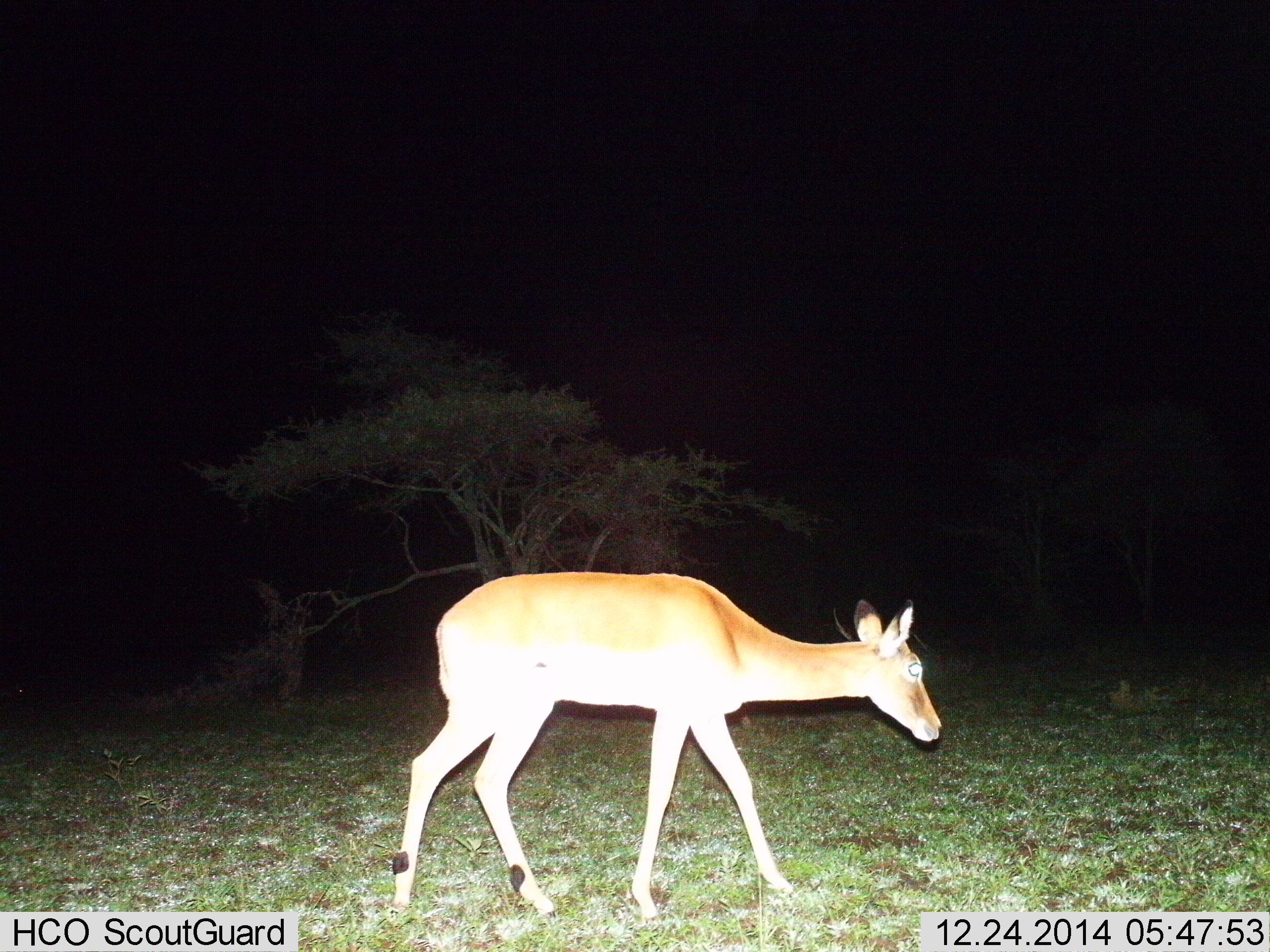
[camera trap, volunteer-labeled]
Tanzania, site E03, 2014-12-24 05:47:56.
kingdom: Animalia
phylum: Chordata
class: Mammalia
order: Artiodactyla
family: Bovidae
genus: Aepyceros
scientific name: Aepyceros melampus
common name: impala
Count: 1.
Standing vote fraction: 0%.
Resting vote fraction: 0%.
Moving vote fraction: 100%.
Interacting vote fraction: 0%.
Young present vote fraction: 0%.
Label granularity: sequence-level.